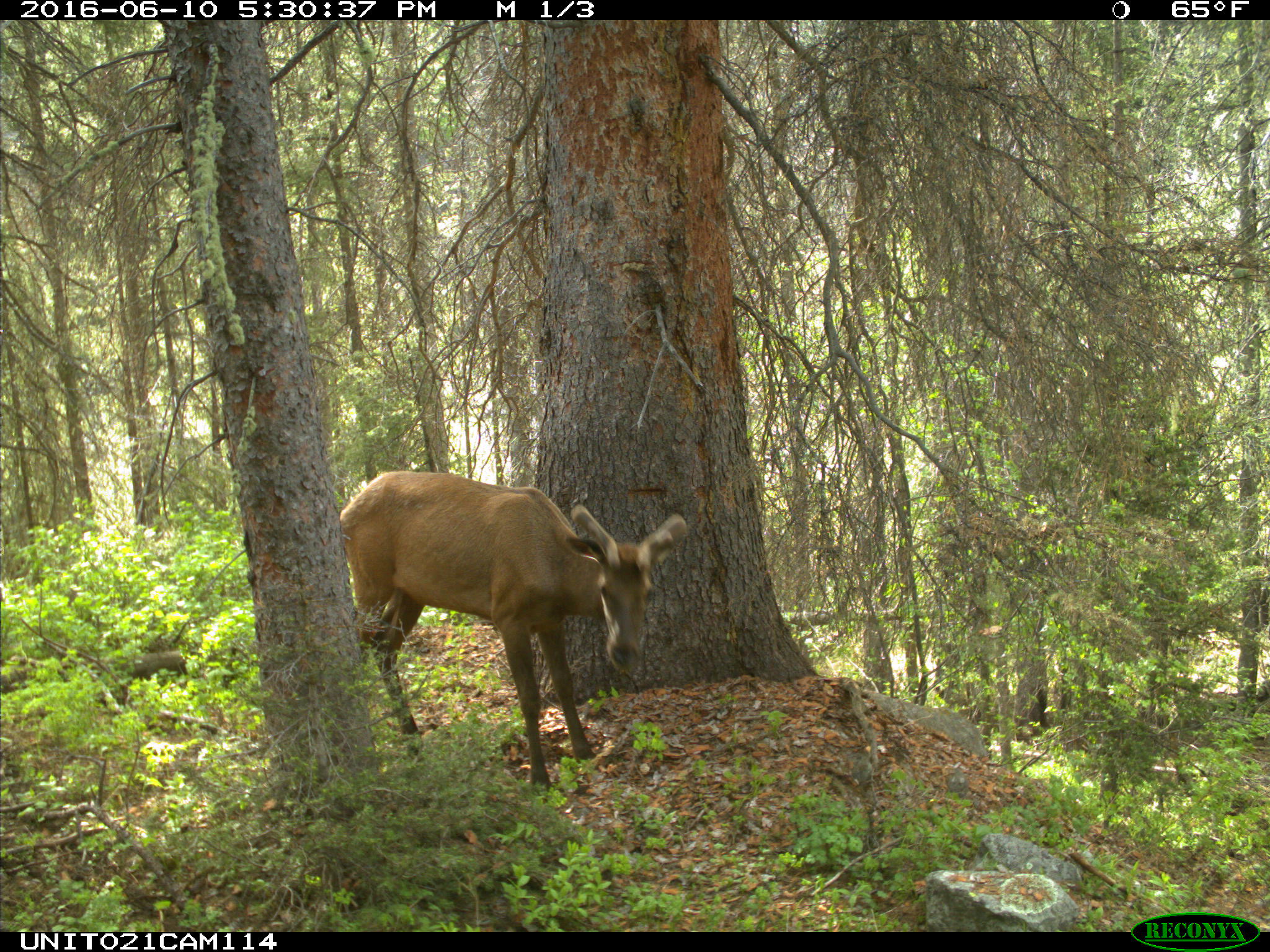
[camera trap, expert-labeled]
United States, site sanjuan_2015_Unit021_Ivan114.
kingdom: Animalia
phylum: Chordata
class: Mammalia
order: Artiodactyla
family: Cervidae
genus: Cervus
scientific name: Cervus elaphus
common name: red deer